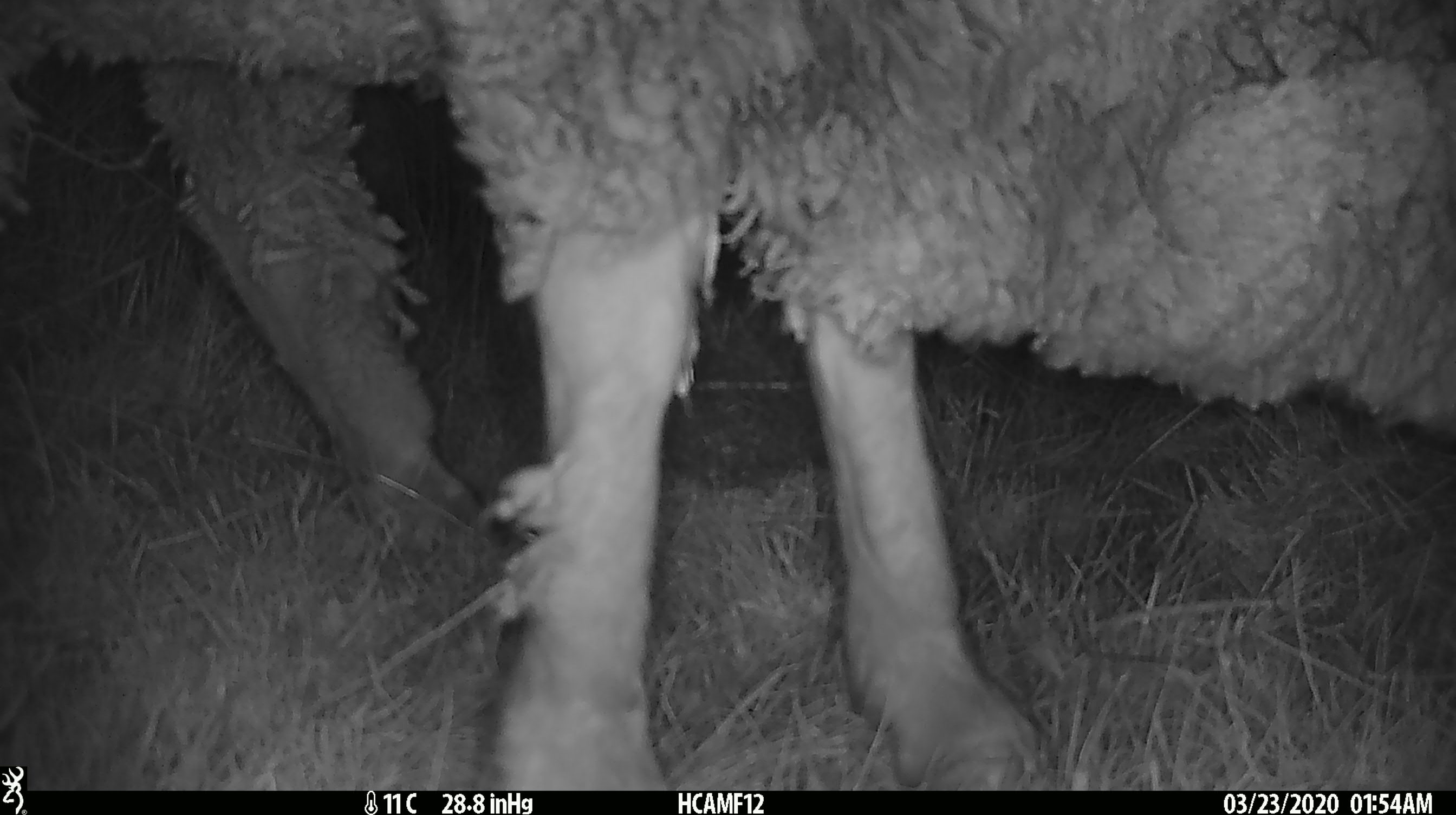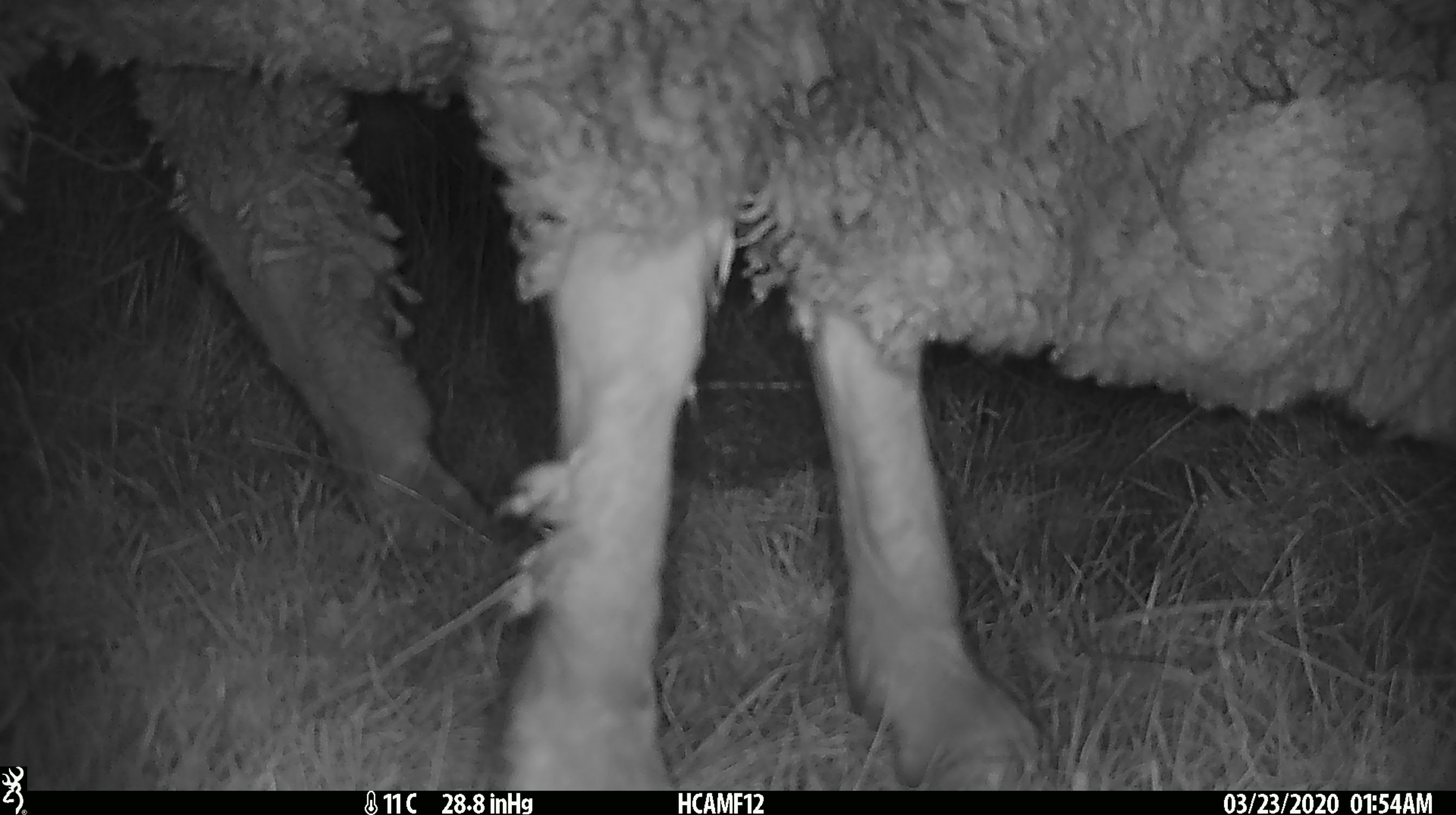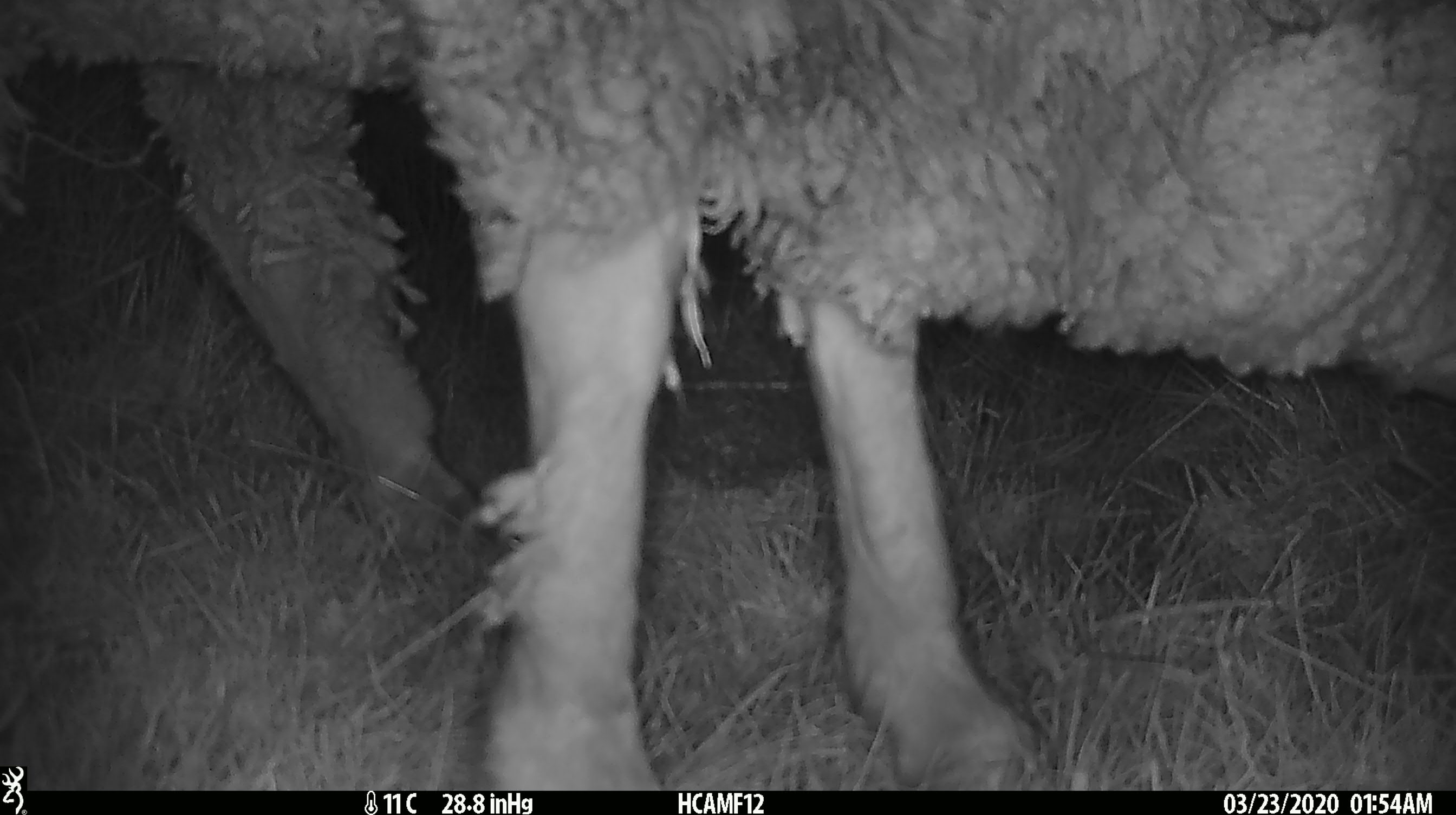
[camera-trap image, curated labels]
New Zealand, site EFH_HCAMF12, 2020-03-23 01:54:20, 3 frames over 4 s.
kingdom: Animalia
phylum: Chordata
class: Mammalia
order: Artiodactyla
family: Bovidae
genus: Ovis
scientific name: Ovis aries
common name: domestic sheep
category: sheep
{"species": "sheep (domestic sheep) (Ovis aries)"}